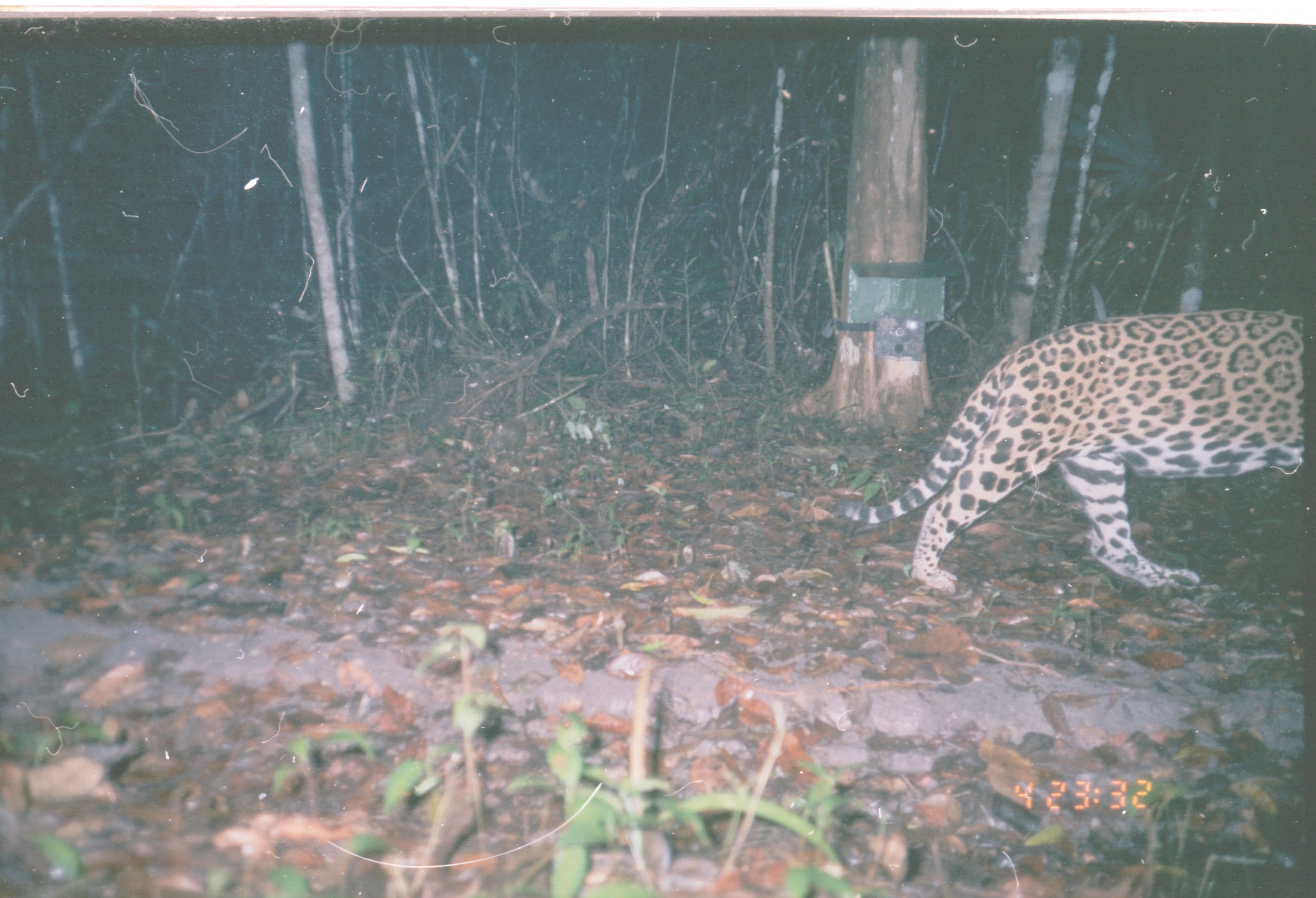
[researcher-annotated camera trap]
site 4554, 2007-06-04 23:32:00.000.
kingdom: Animalia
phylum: Chordata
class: Mammalia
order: Carnivora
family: Felidae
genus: Panthera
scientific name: Panthera onca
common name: jaguar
Panthera onca (jaguar), count 1.